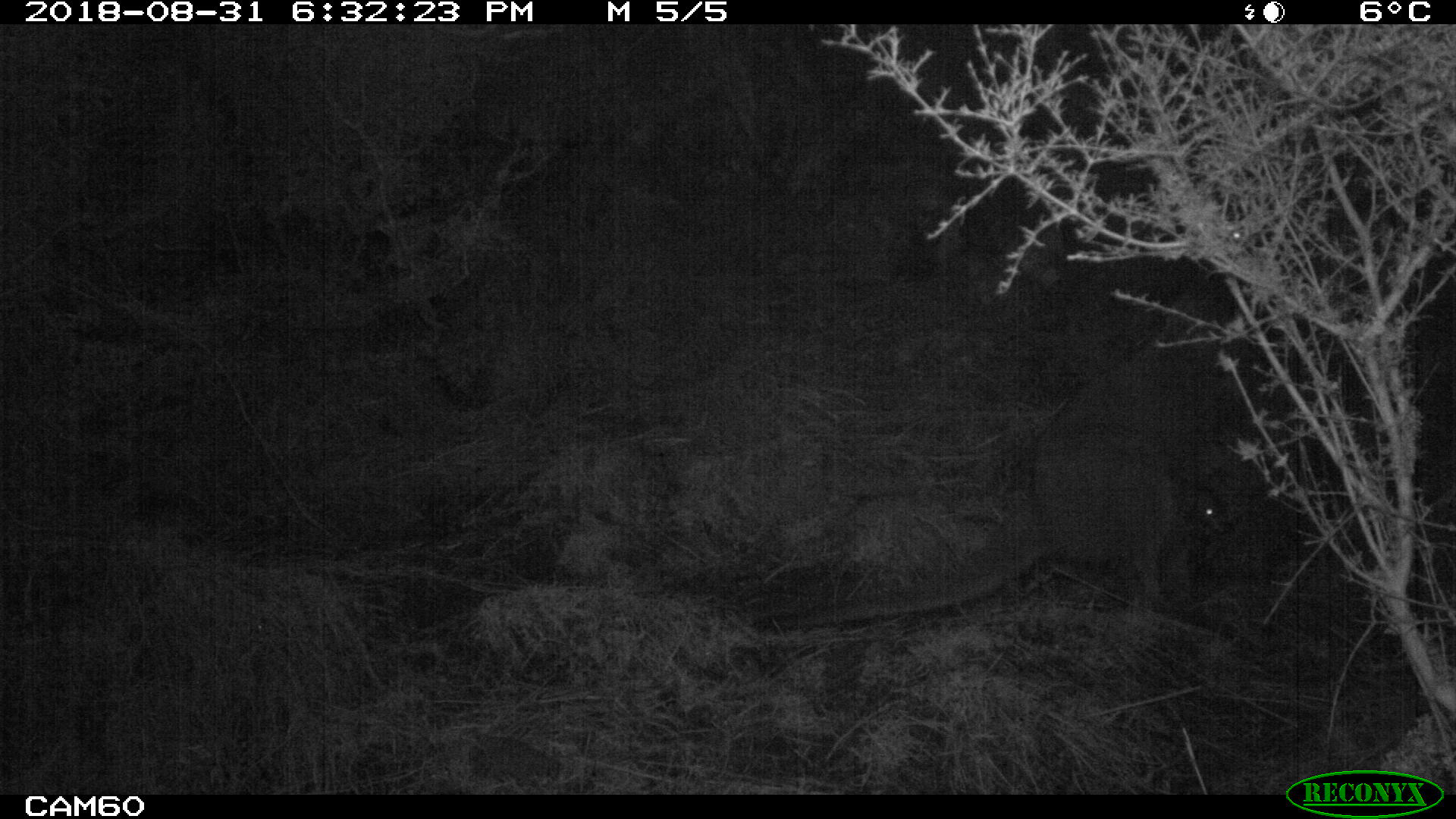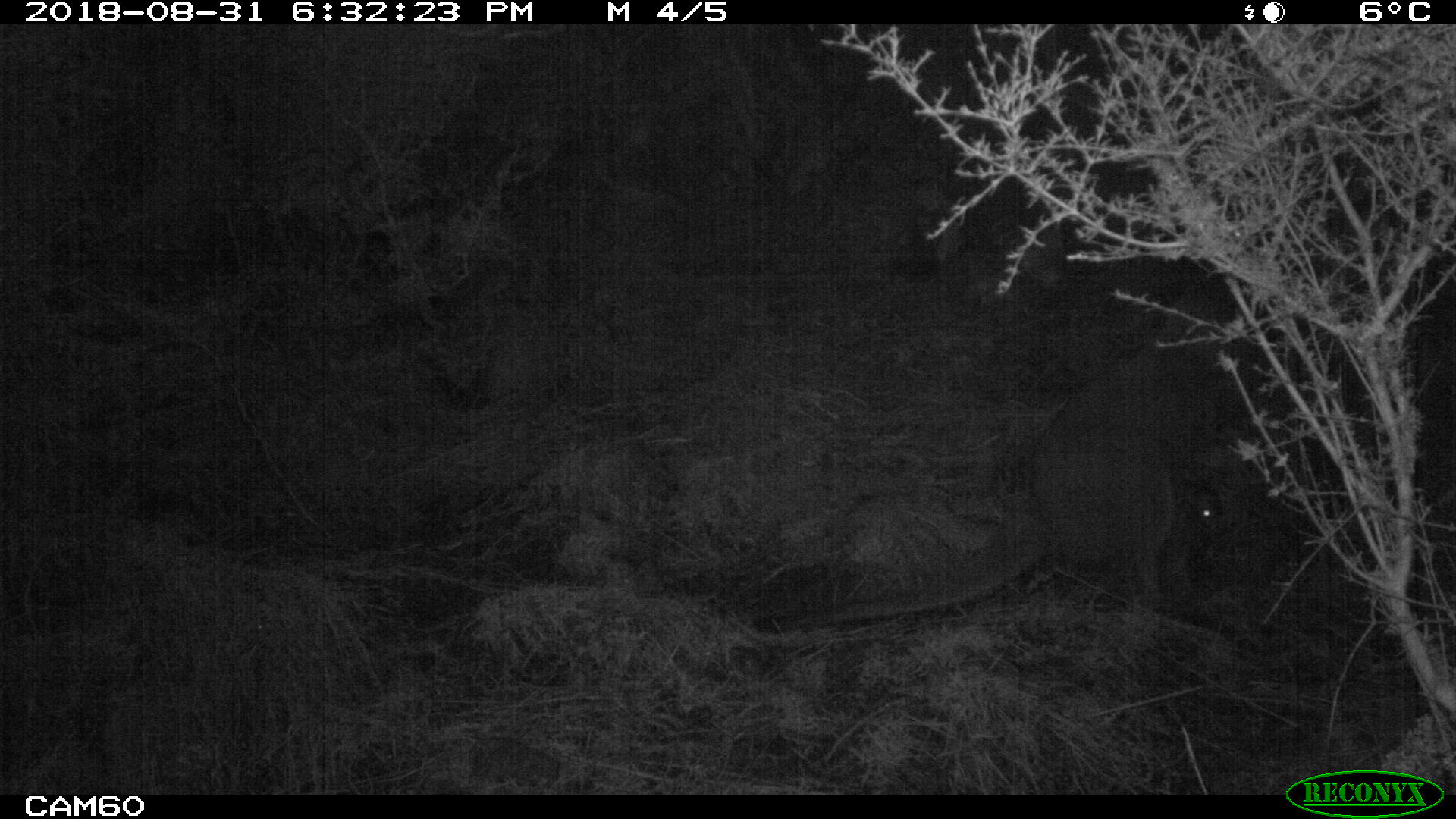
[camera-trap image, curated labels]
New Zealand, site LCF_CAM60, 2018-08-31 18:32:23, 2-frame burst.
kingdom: Animalia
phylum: Chordata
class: Mammalia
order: Diprotodontia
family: Macropodidae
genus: Notamacropus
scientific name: Notamacropus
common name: wallaby